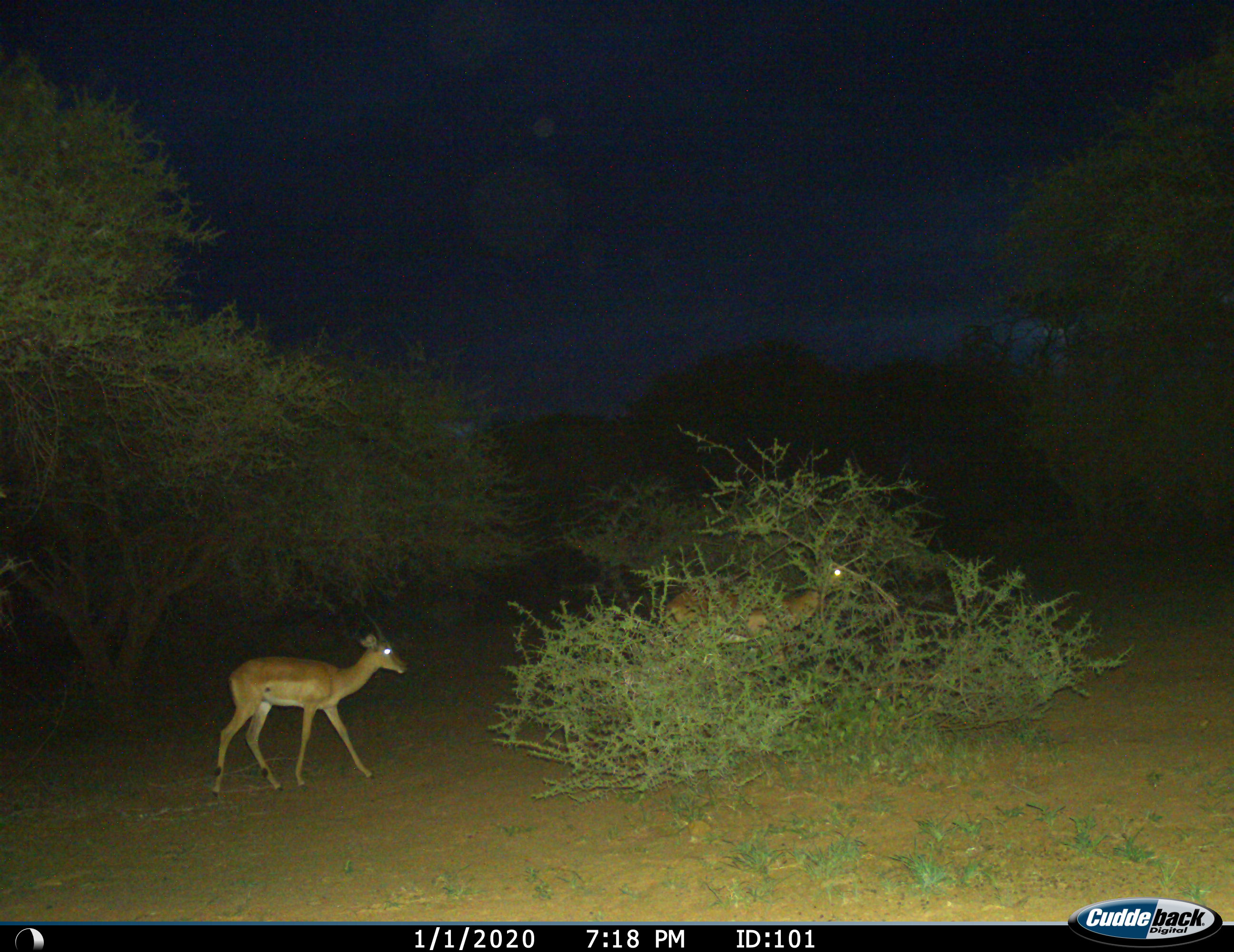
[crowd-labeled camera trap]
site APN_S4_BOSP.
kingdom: Animalia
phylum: Chordata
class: Mammalia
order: Artiodactyla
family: Bovidae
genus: Aepyceros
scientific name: Aepyceros melampus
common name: impala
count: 2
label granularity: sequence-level